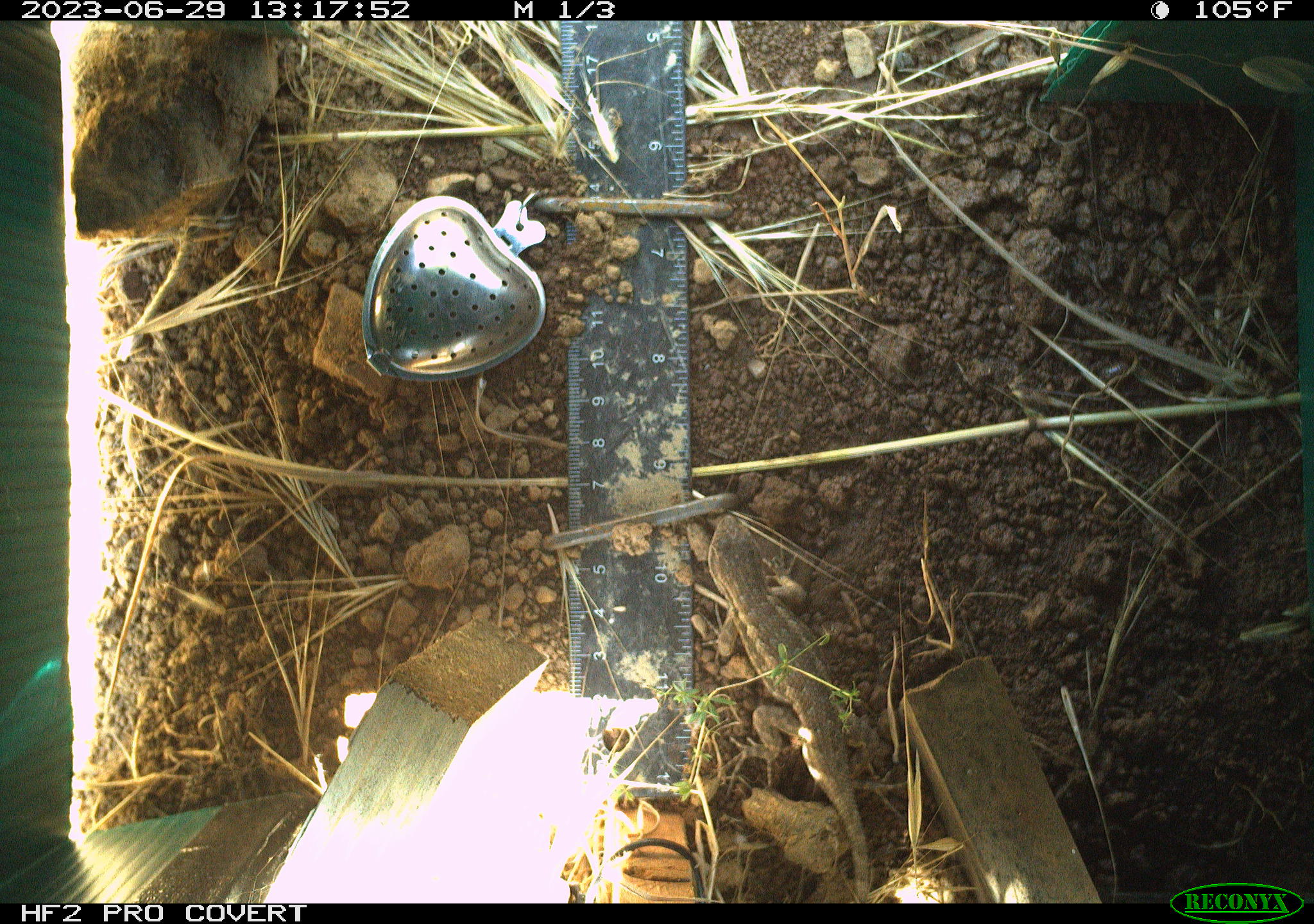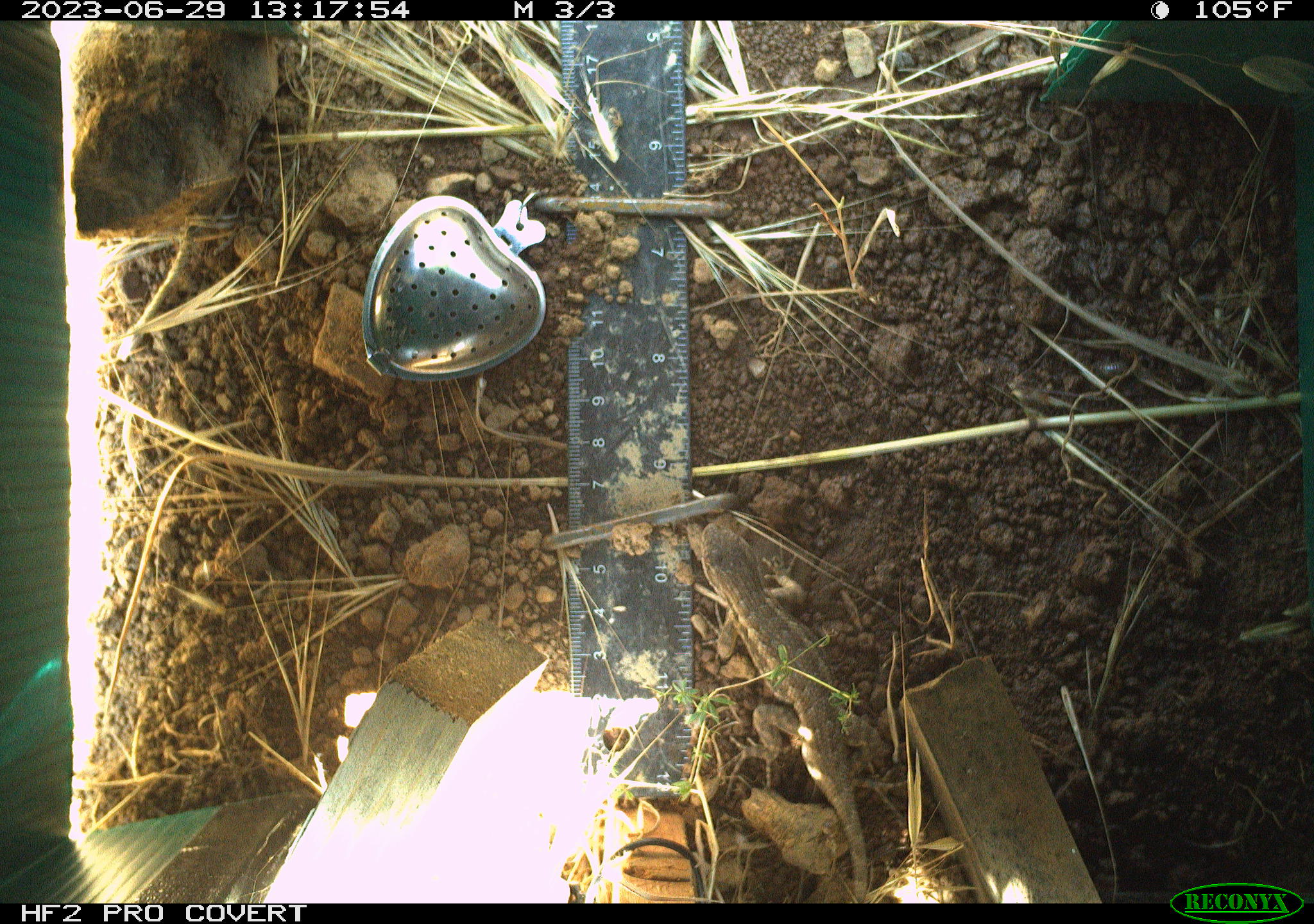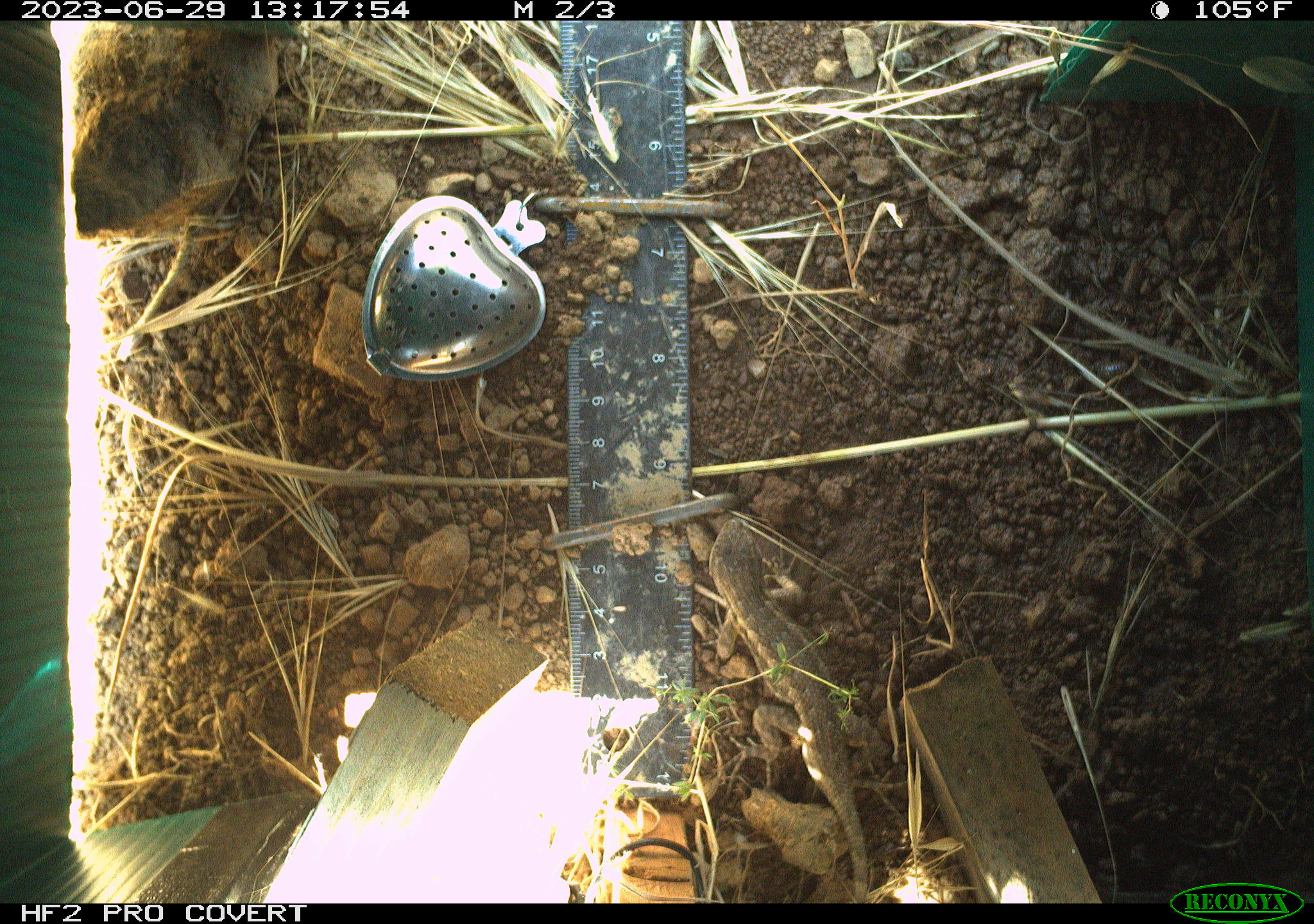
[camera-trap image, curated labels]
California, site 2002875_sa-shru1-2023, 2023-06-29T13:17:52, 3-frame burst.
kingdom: Animalia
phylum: Chordata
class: Reptilia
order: Squamata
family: Phrynosomatidae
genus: Sceloporus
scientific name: Sceloporus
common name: spiny lizards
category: sceloporus species